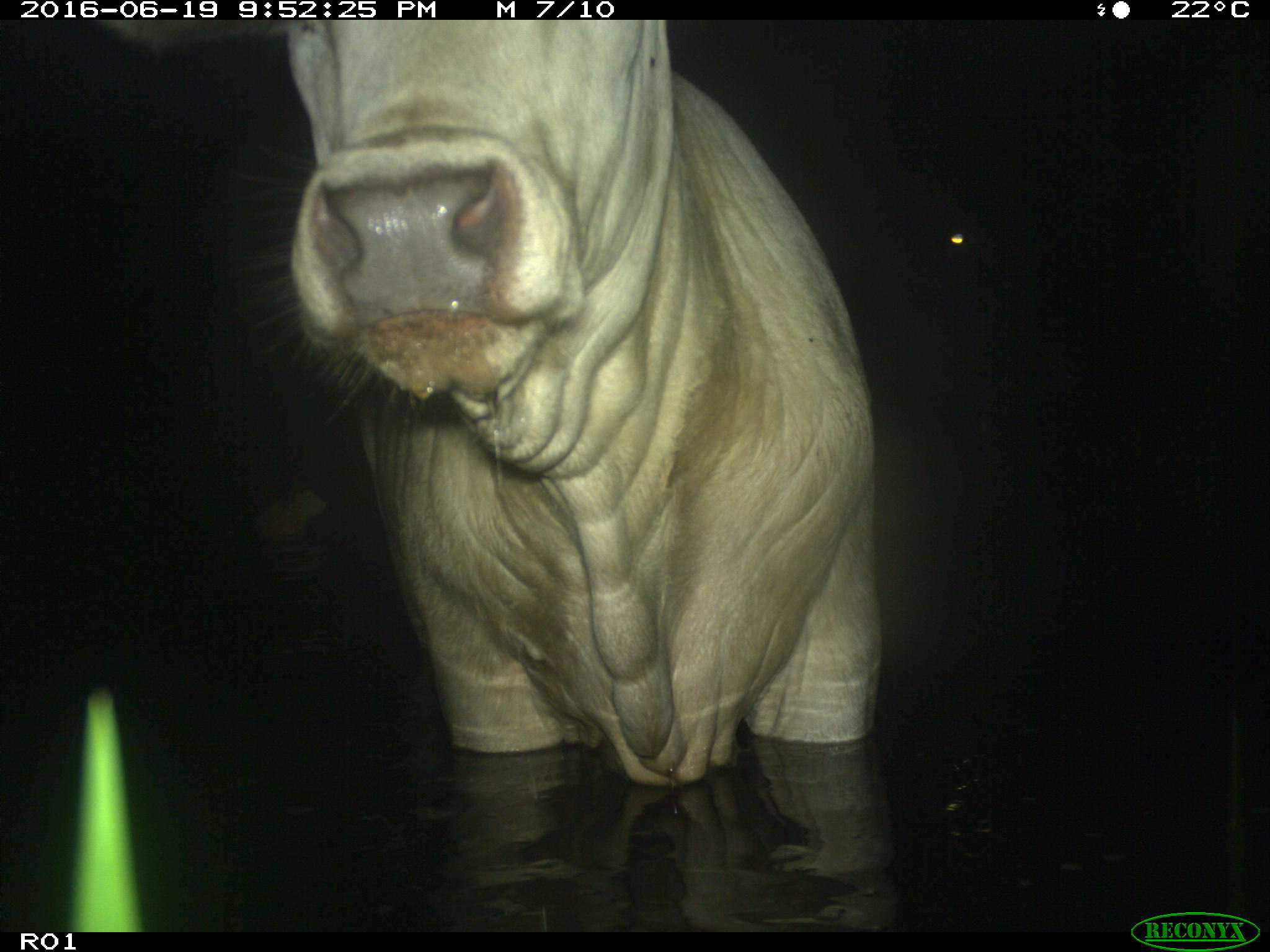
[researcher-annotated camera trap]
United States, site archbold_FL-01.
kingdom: Animalia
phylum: Chordata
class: Mammalia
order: Artiodactyla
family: Bovidae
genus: Bos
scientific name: Bos taurus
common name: domestic cow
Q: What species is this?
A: Bos taurus (domestic cow).